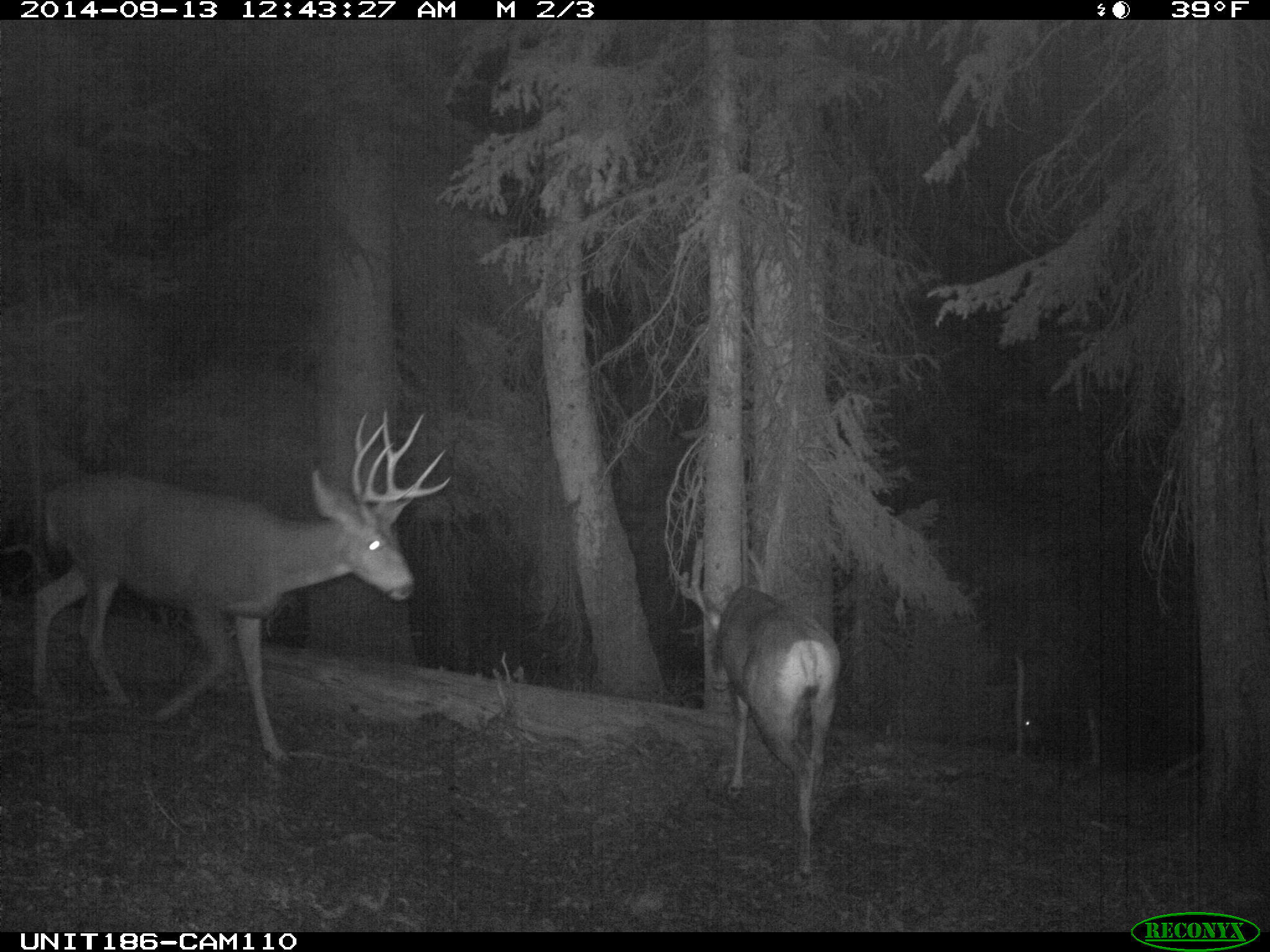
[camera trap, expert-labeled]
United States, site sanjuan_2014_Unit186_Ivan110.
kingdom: Animalia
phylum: Chordata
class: Mammalia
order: Artiodactyla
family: Cervidae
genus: Odocoileus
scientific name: Odocoileus hemionus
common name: mule deer